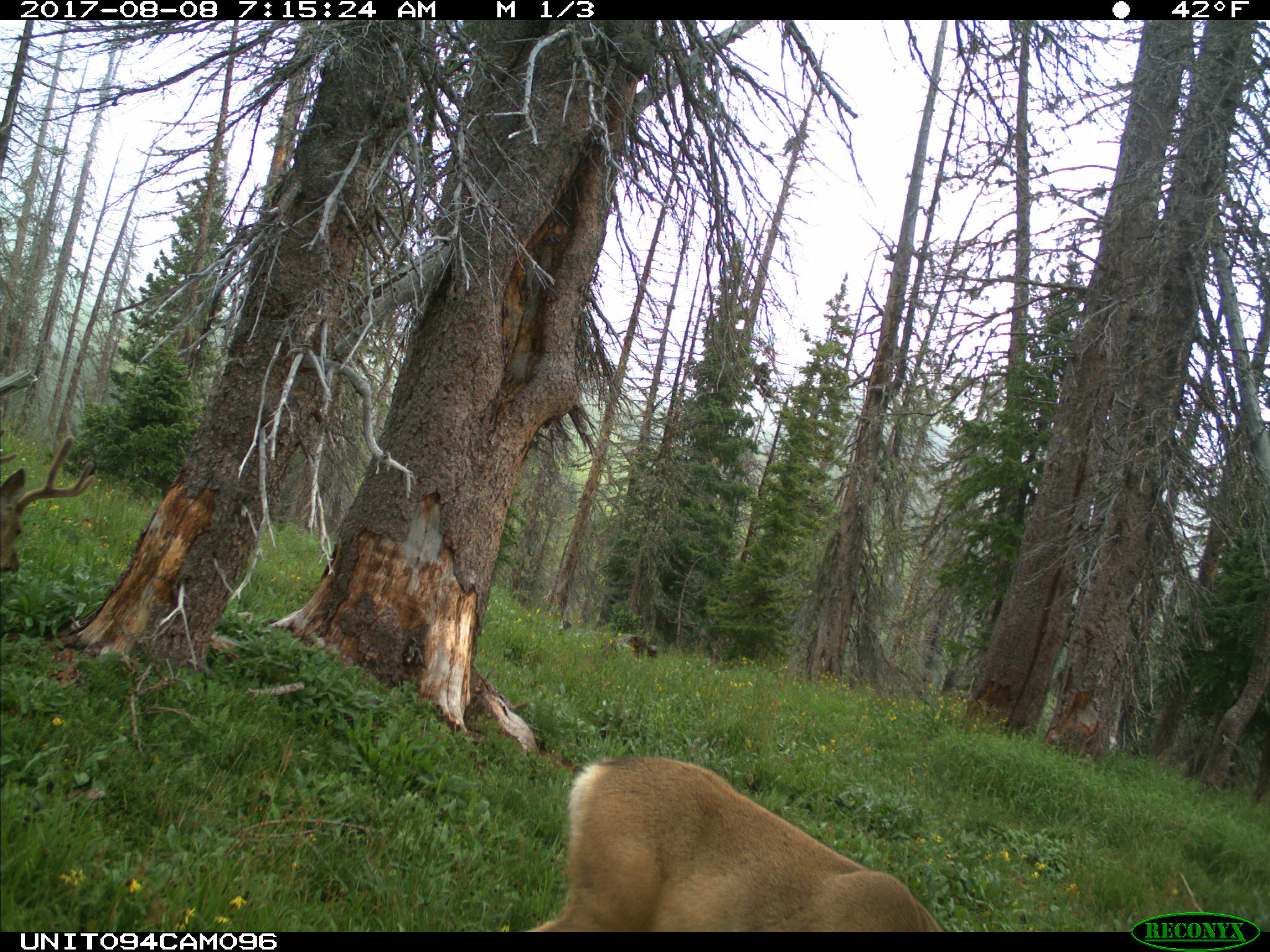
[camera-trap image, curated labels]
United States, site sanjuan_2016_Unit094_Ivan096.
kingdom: Animalia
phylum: Chordata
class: Mammalia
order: Artiodactyla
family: Cervidae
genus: Odocoileus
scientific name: Odocoileus hemionus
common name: mule deer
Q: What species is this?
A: Odocoileus hemionus (mule deer).